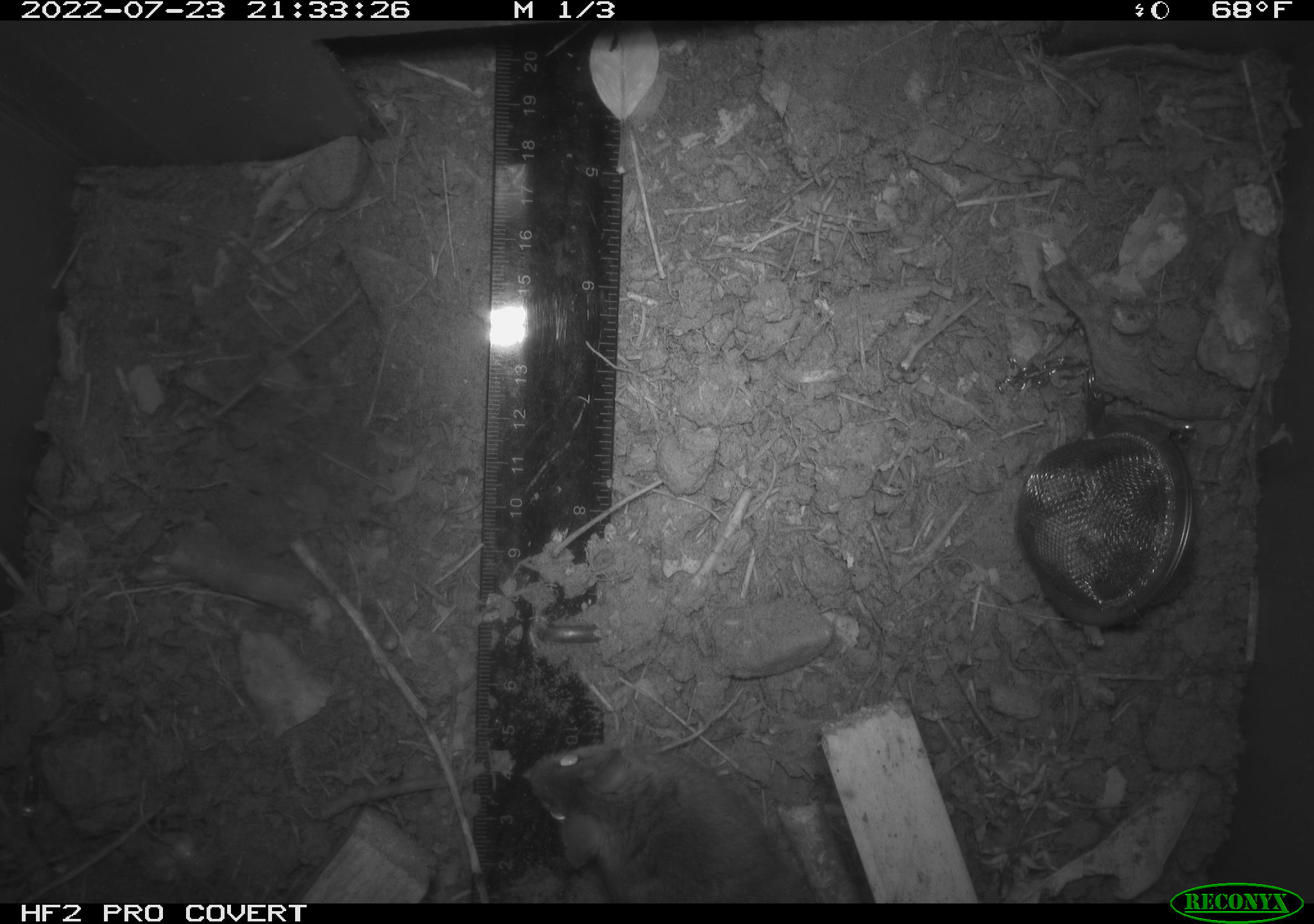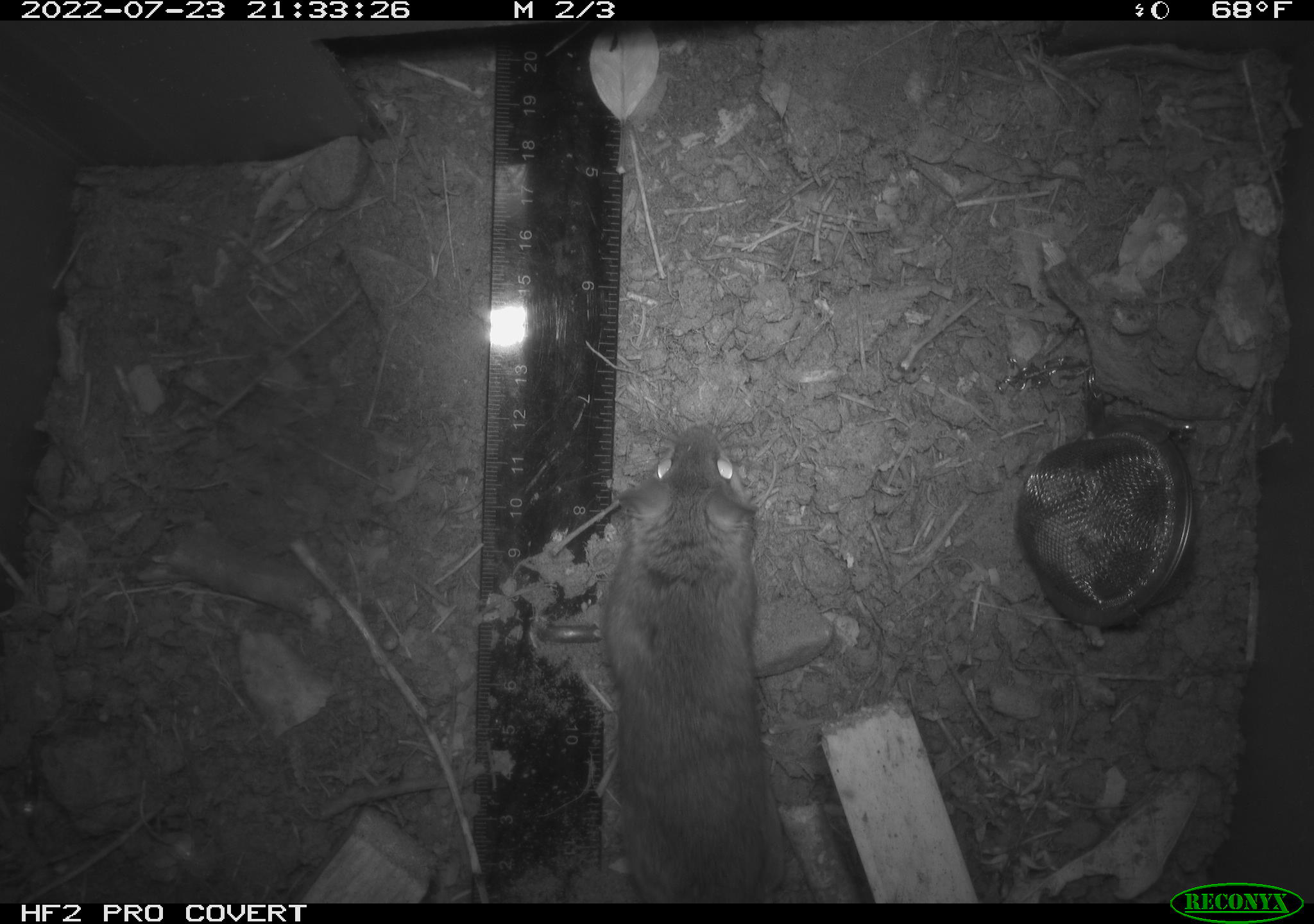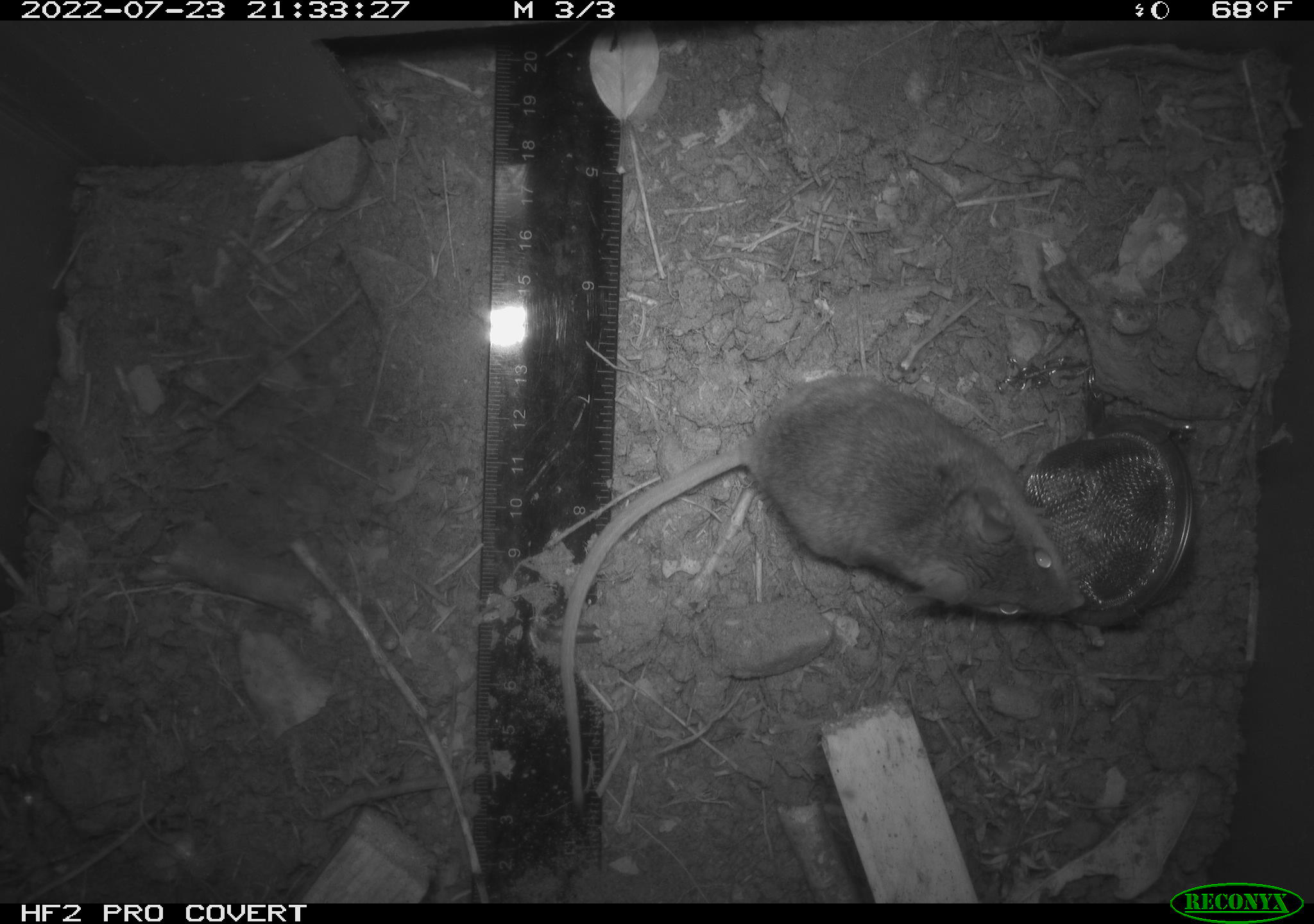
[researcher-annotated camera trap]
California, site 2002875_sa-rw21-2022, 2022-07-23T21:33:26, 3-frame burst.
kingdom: Animalia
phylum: Chordata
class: Mammalia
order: Rodentia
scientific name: Rodentia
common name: mouse species